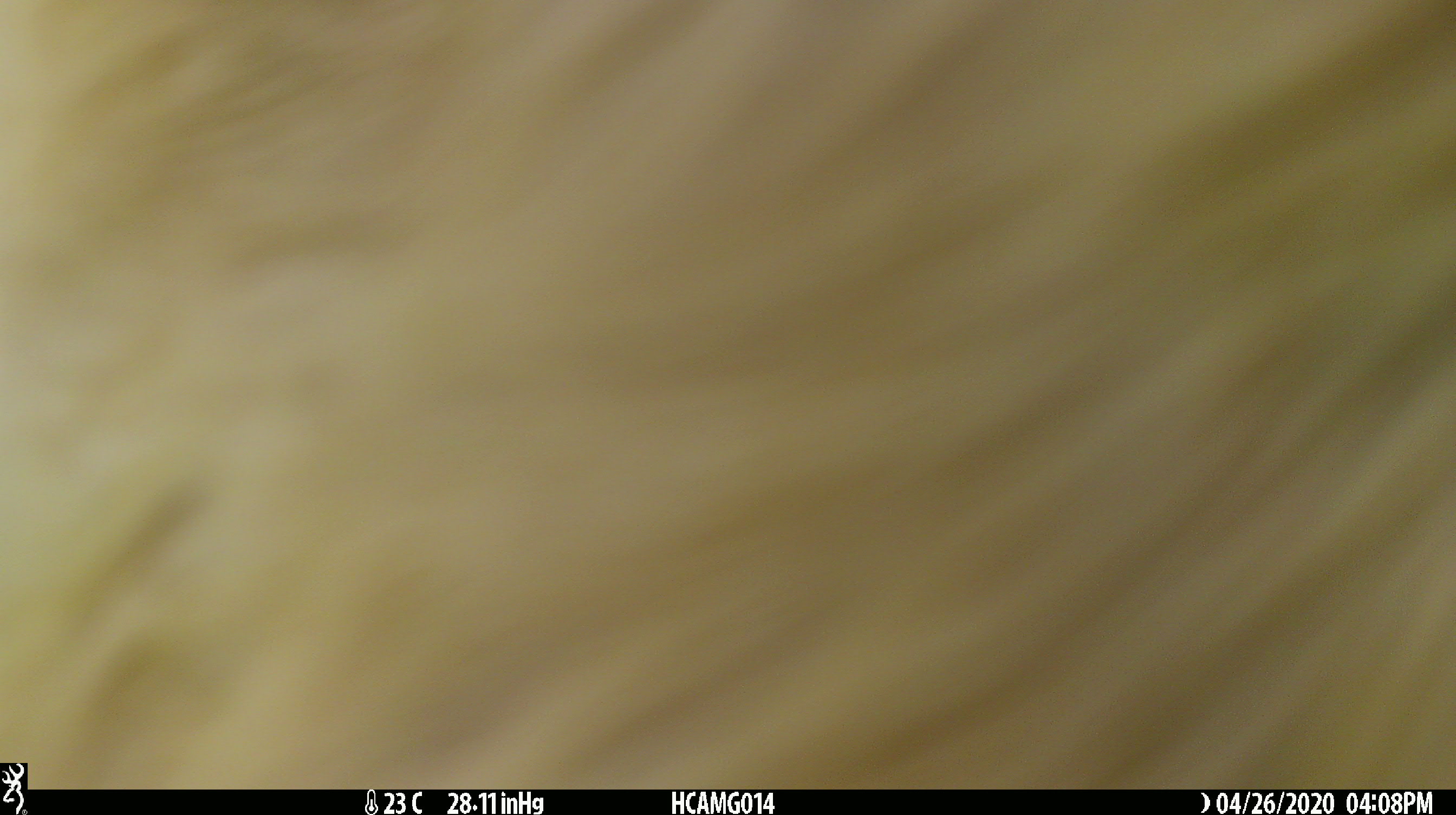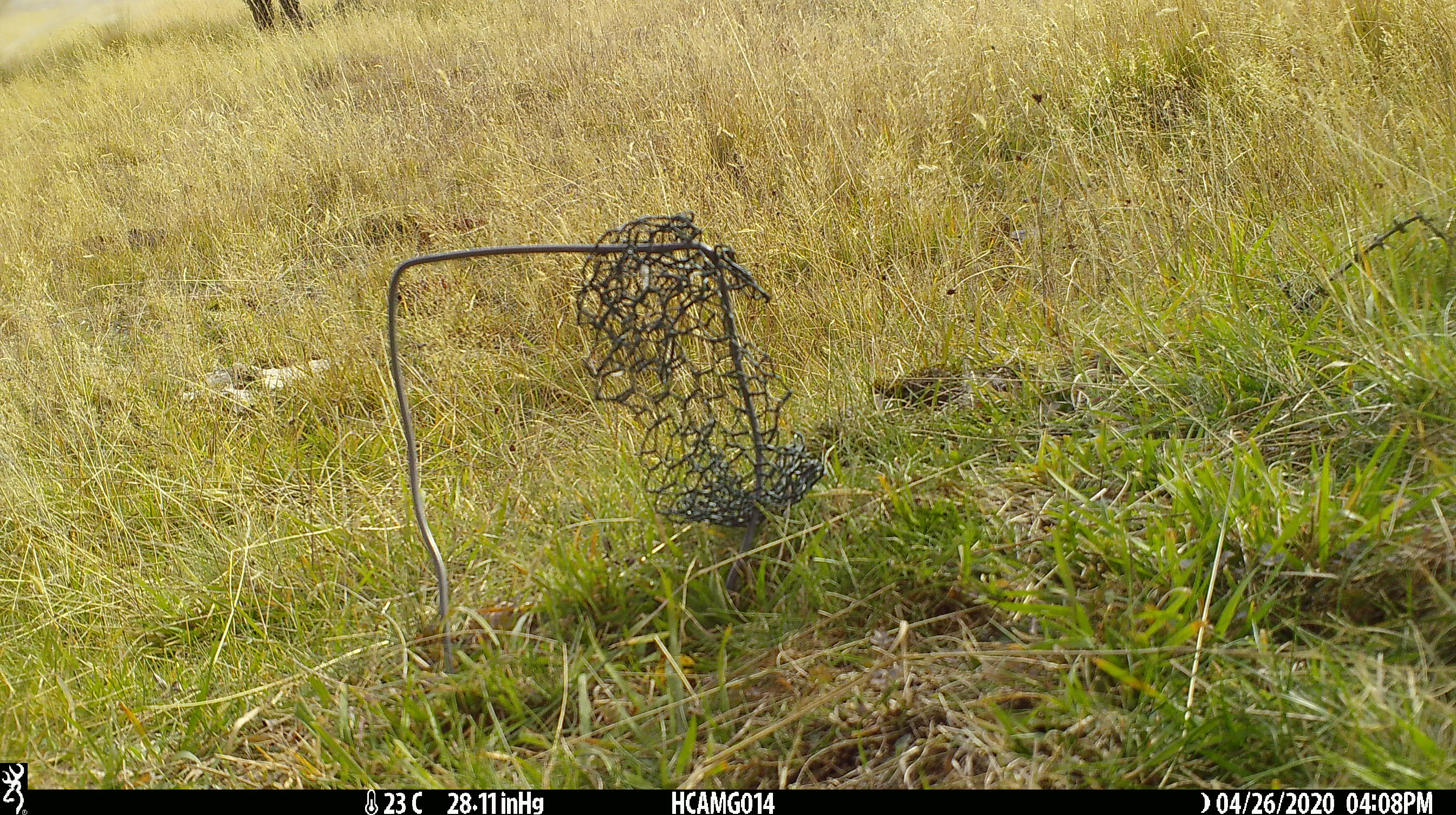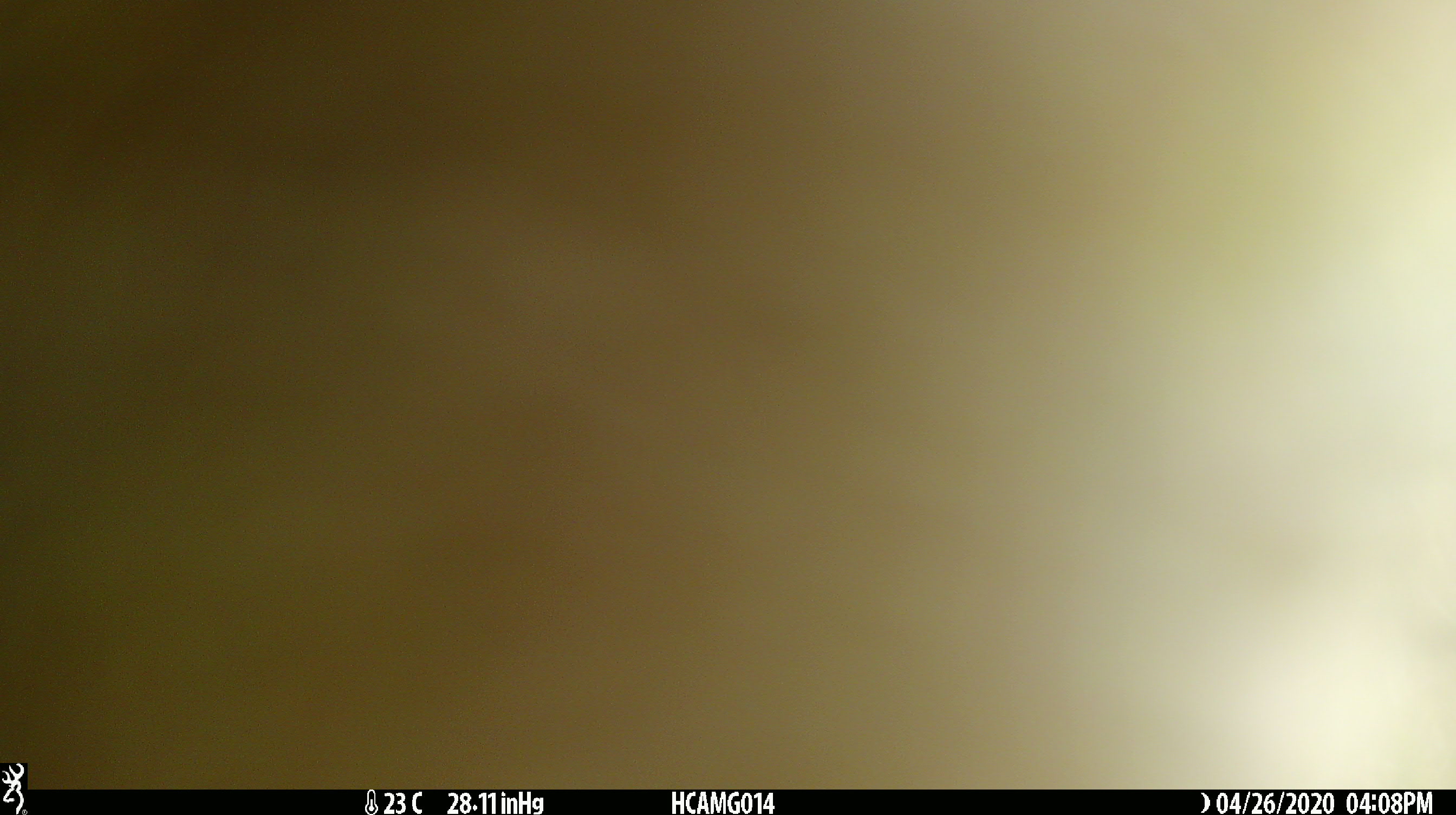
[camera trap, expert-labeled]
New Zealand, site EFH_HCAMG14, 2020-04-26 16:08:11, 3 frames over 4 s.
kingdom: Animalia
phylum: Chordata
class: Mammalia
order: Artiodactyla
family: Bovidae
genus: Bos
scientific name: Bos taurus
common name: domestic cow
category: cow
Cow (domestic cow) (Bos taurus).